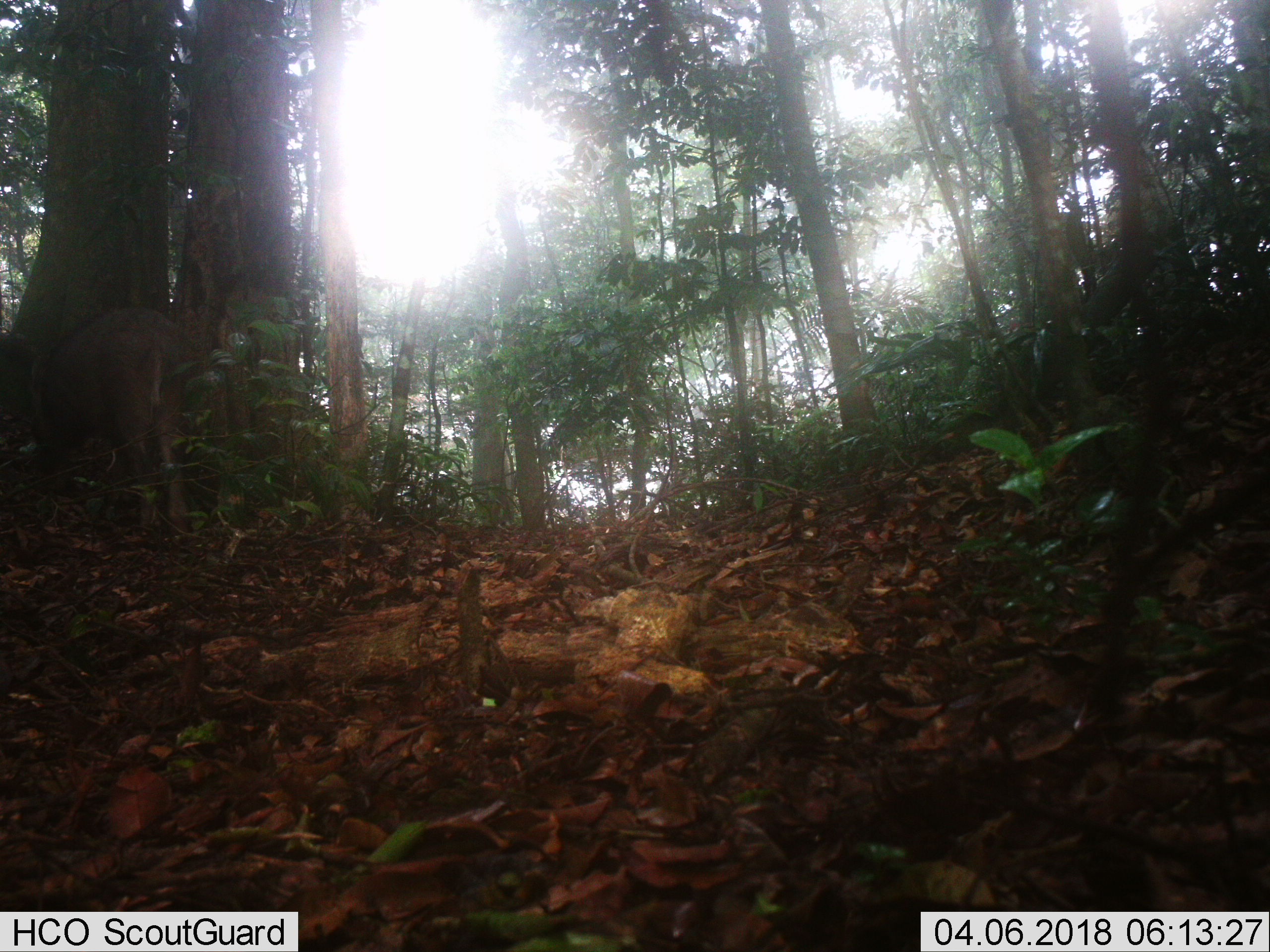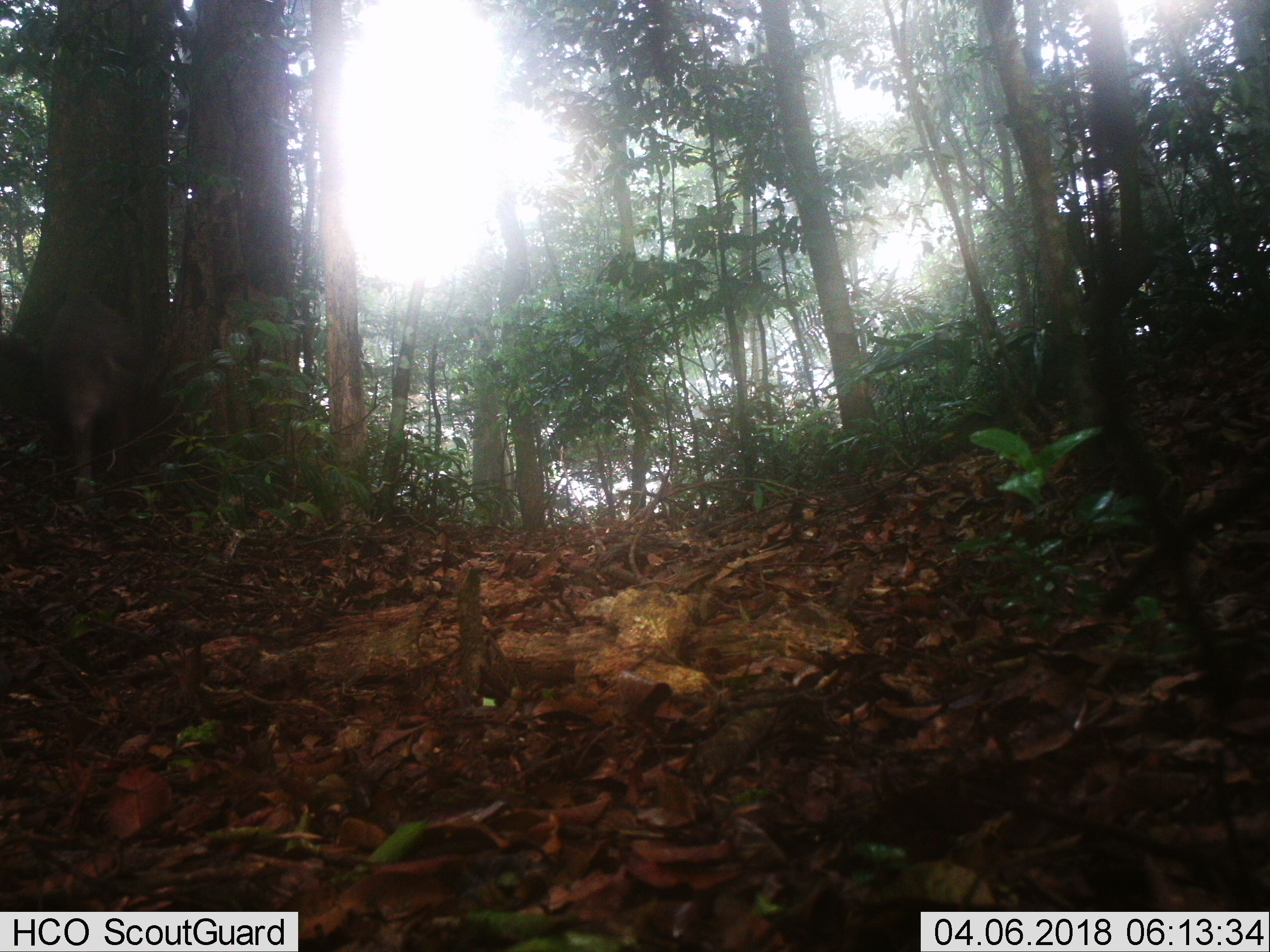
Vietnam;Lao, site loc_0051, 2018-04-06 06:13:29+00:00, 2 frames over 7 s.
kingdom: Animalia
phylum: Chordata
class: Mammalia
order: Artiodactyla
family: Suidae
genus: Sus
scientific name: Sus scrofa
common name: eurasian wild pig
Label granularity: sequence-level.